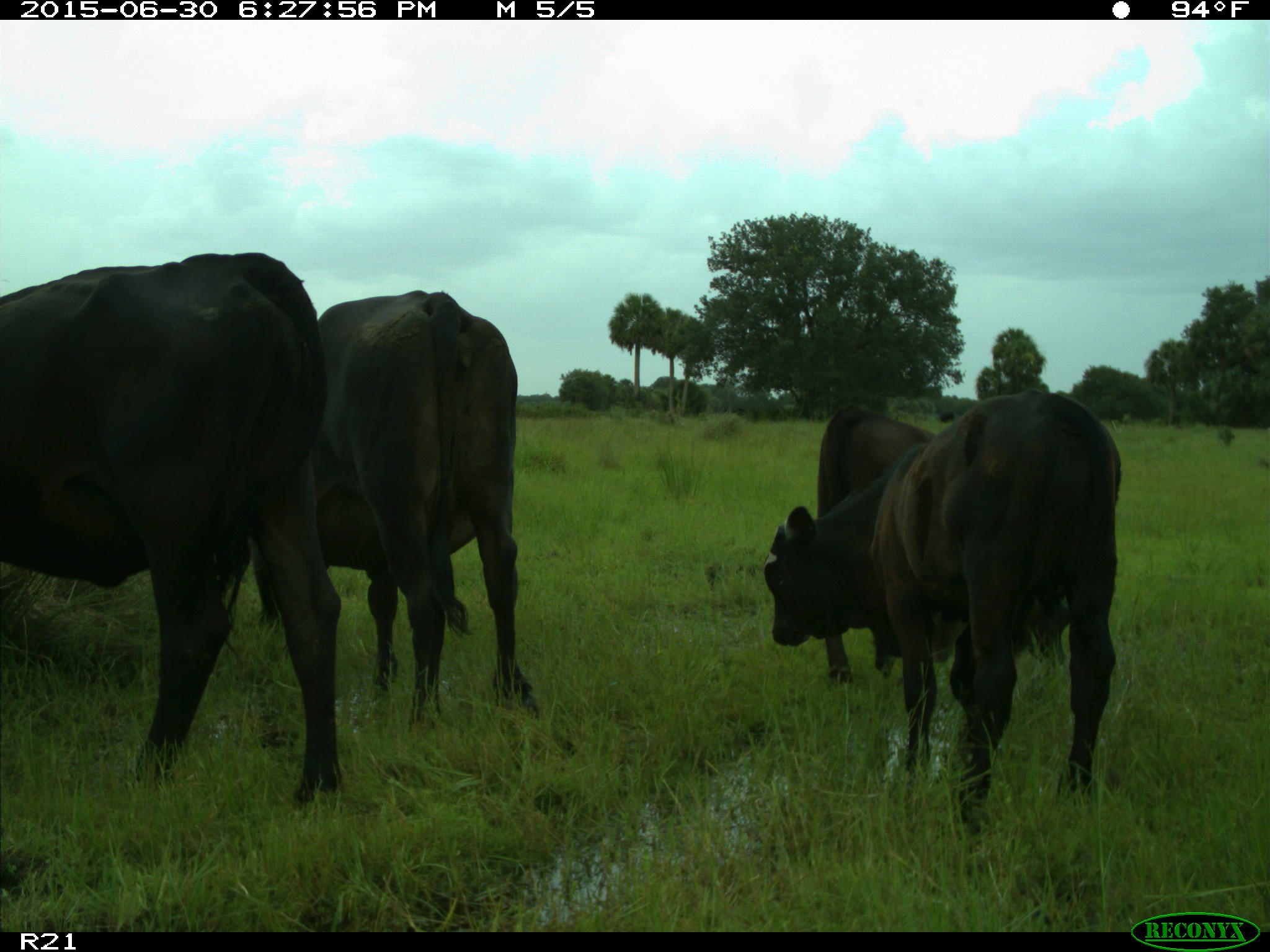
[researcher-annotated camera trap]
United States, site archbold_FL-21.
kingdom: Animalia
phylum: Chordata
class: Mammalia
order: Artiodactyla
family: Bovidae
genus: Bos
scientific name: Bos taurus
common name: domestic cow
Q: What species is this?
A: Bos taurus (domestic cow).